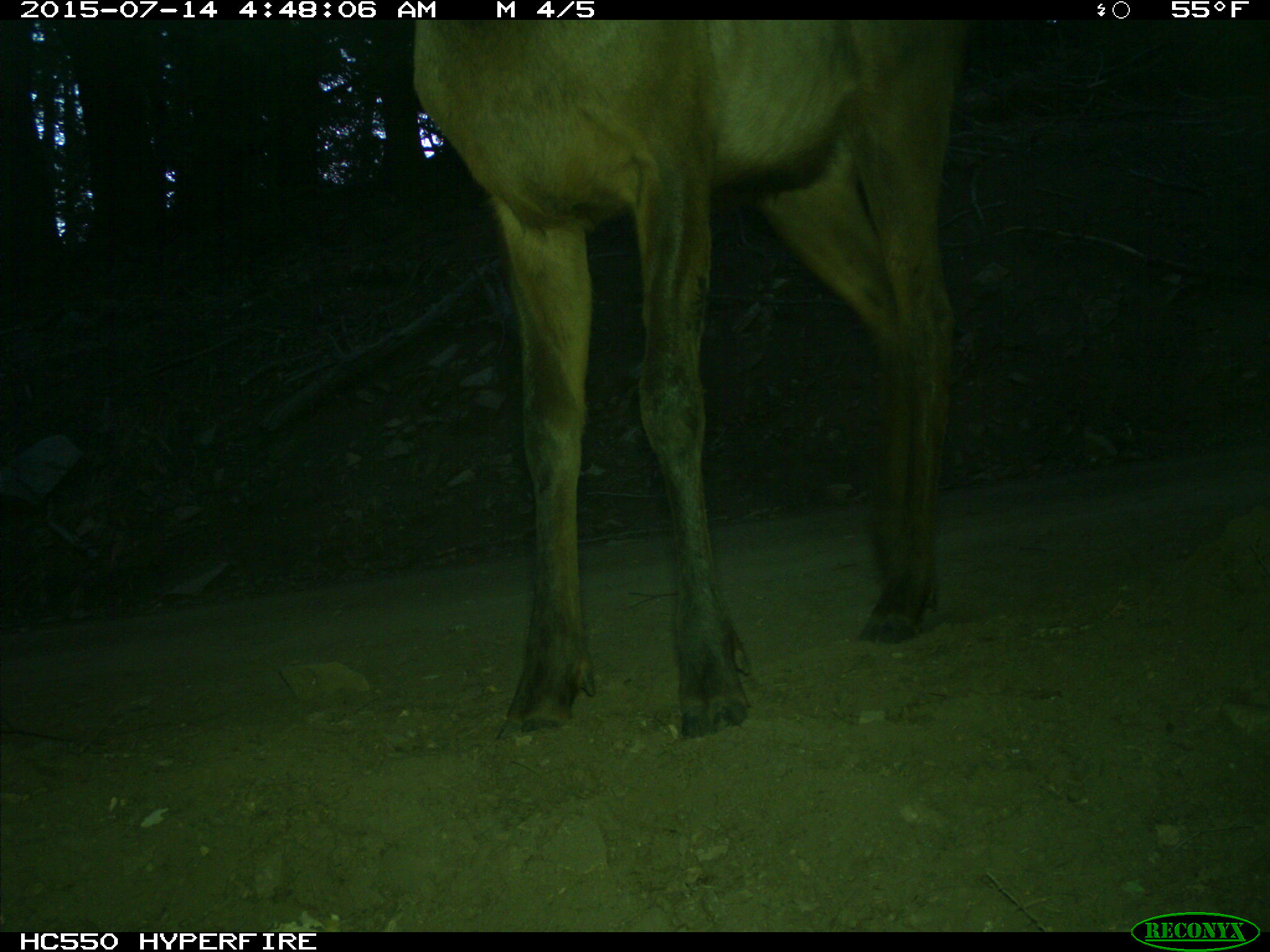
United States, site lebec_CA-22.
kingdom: Animalia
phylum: Chordata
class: Mammalia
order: Artiodactyla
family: Cervidae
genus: Cervus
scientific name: Cervus canadensis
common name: elk